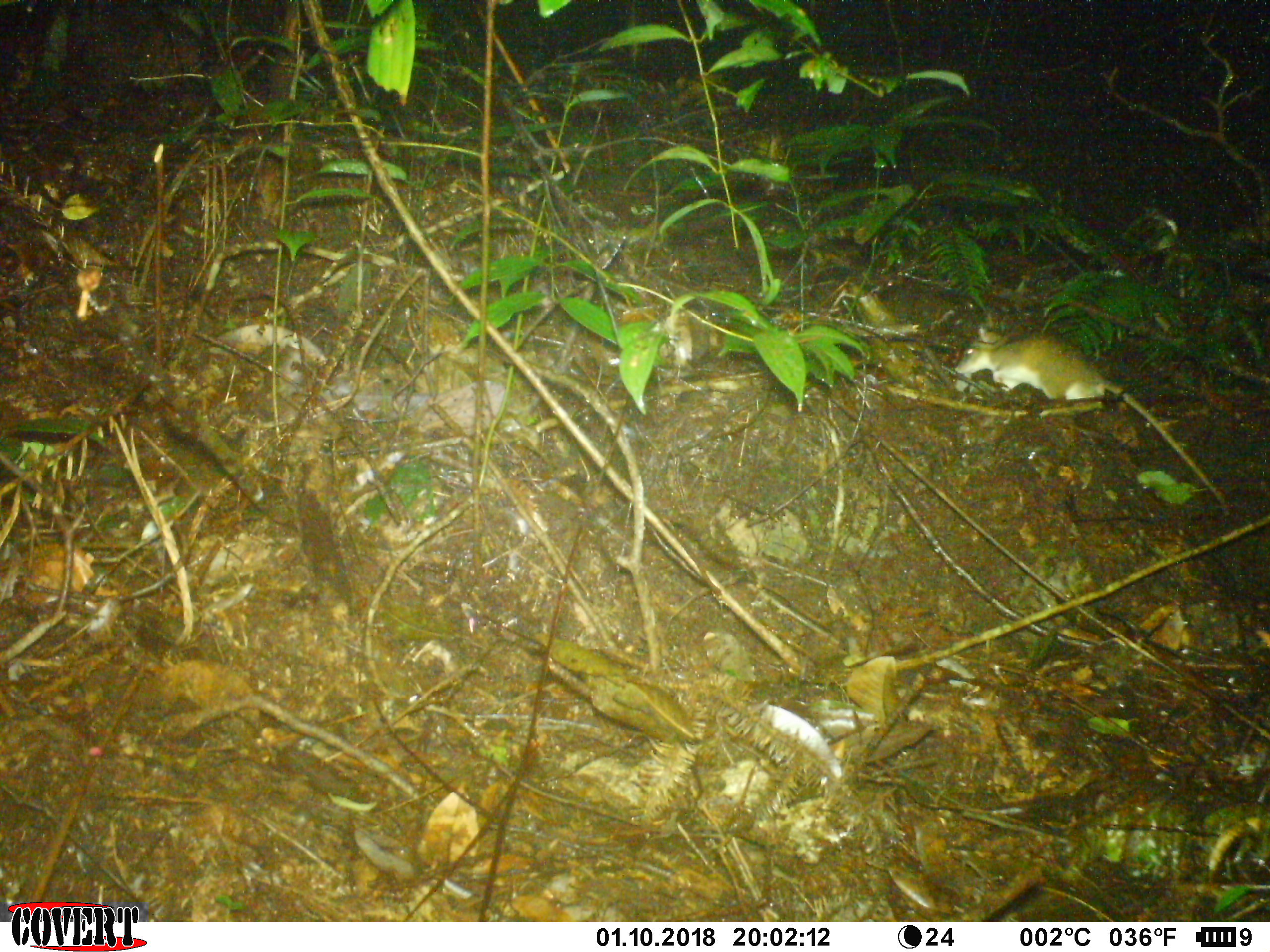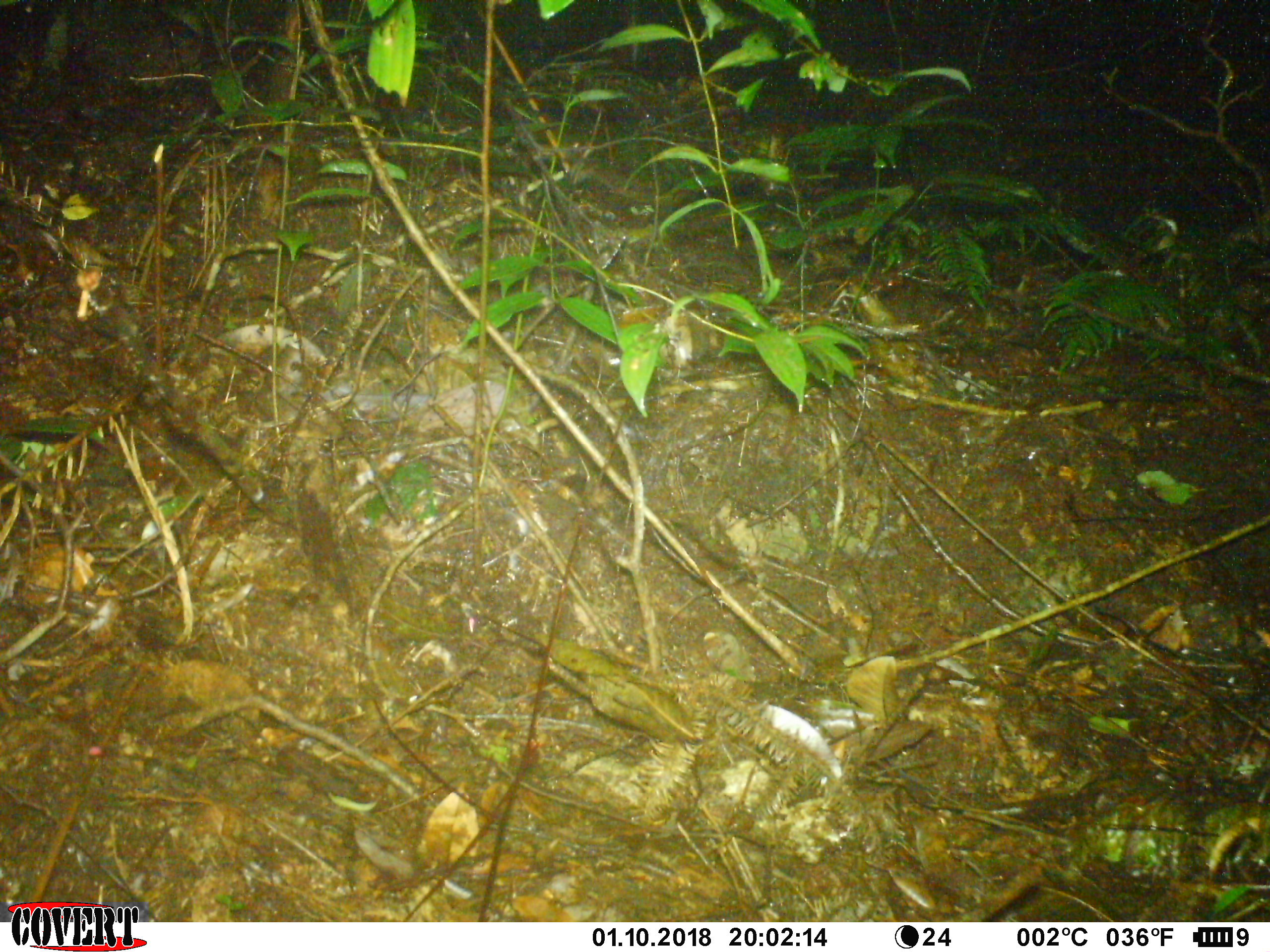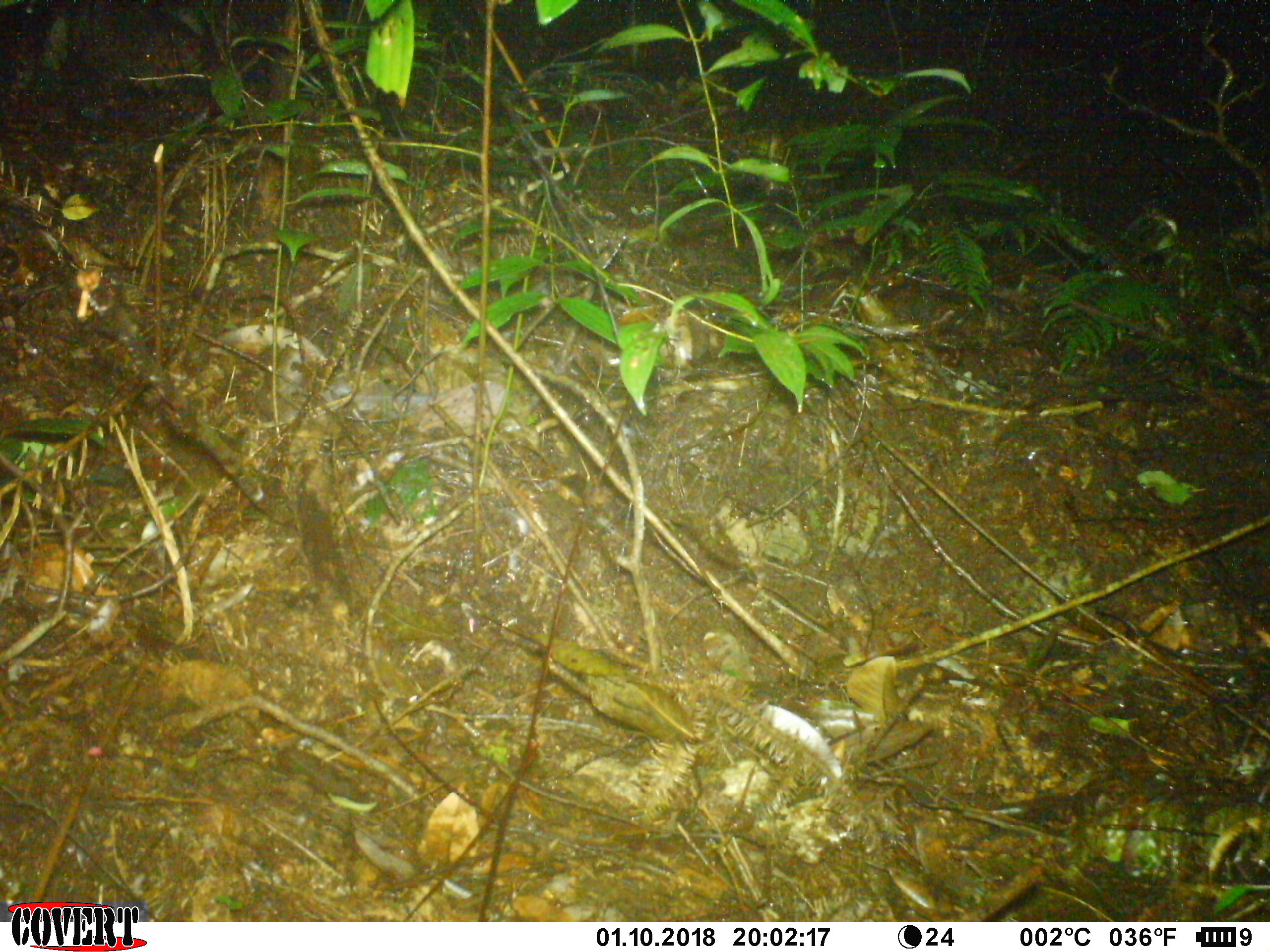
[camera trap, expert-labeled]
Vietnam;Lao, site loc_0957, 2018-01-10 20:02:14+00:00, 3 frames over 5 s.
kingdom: Animalia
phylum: Chordata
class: Mammalia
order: Rodentia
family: Muridae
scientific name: Muridae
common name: old-world mice and rats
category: unidentified murid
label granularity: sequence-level